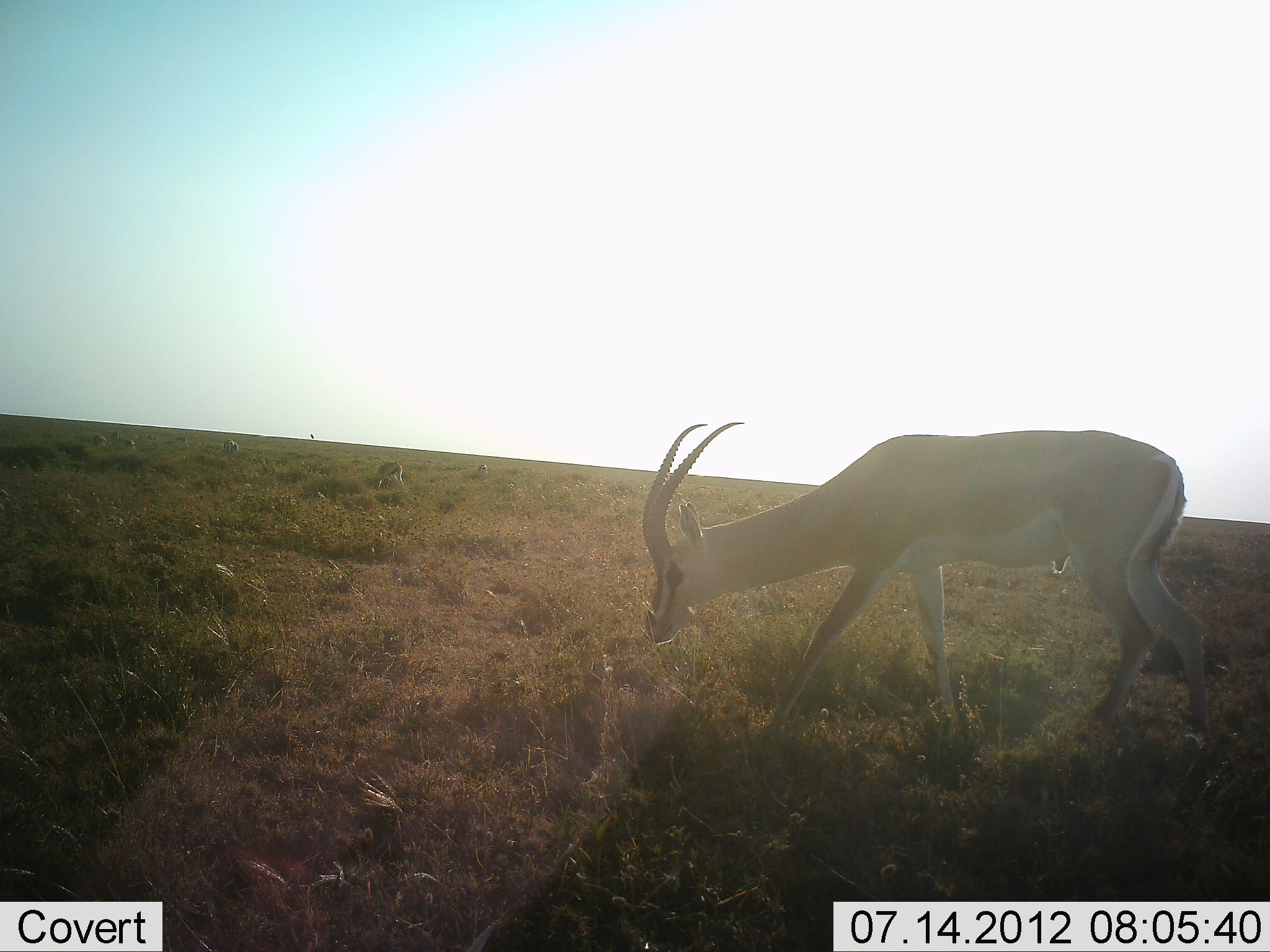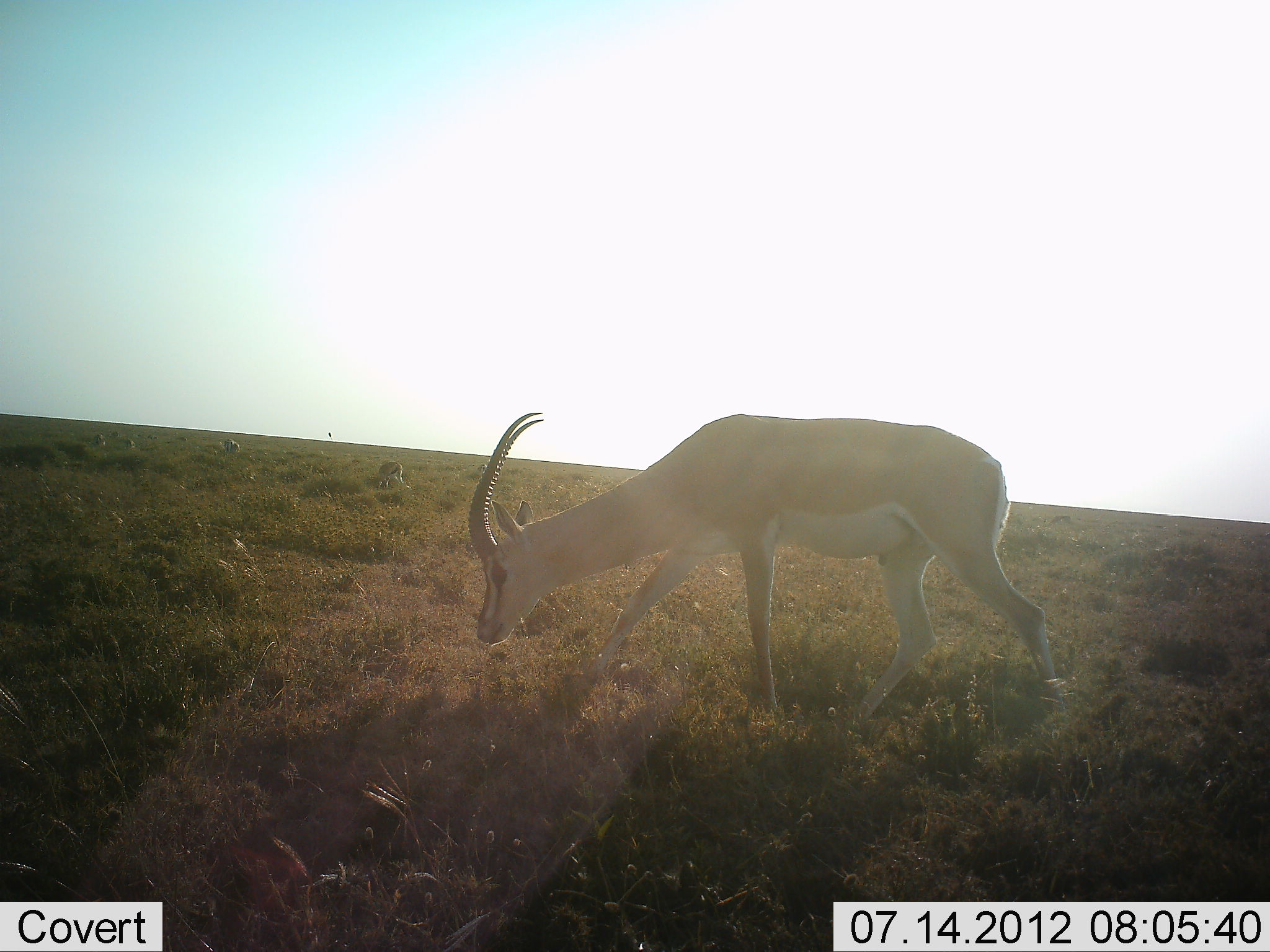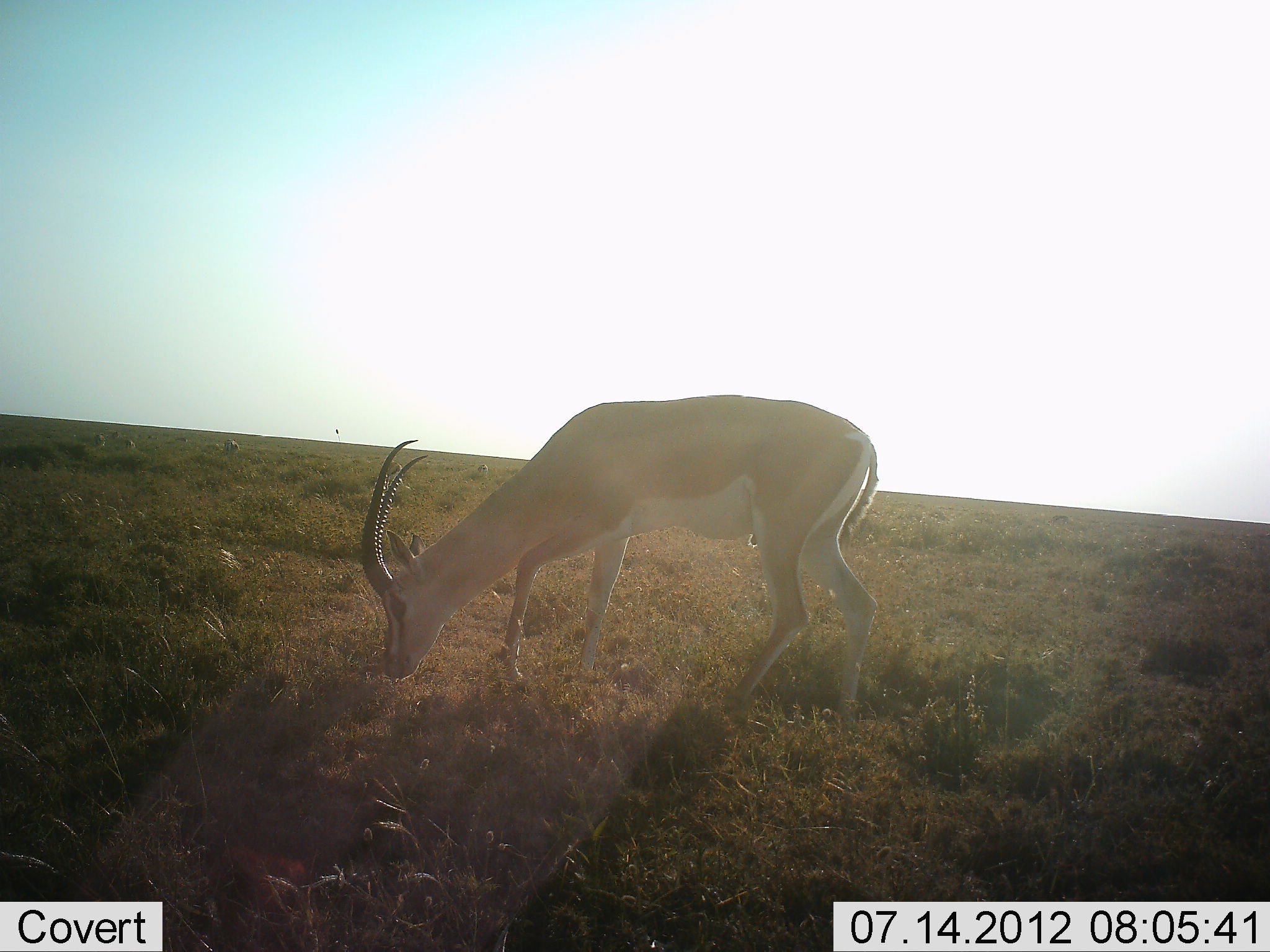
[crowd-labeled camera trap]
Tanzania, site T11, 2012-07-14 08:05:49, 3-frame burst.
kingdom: Animalia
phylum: Chordata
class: Mammalia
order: Artiodactyla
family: Bovidae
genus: Nanger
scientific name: Nanger granti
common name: grant's gazelle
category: gazellegrants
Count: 1.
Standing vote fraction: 27%.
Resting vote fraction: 0%.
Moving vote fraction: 45%.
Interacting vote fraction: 0%.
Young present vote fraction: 0%.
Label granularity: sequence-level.